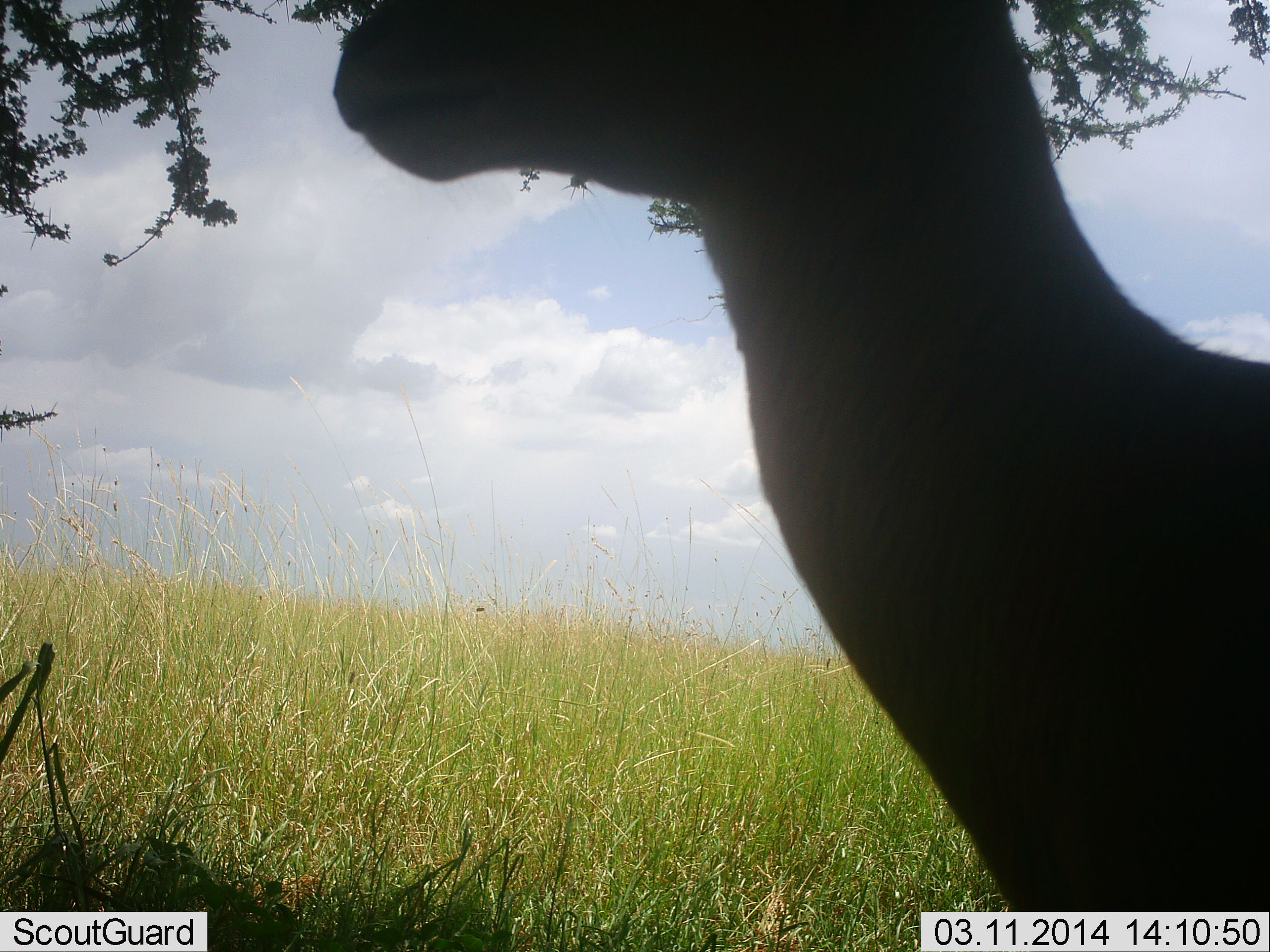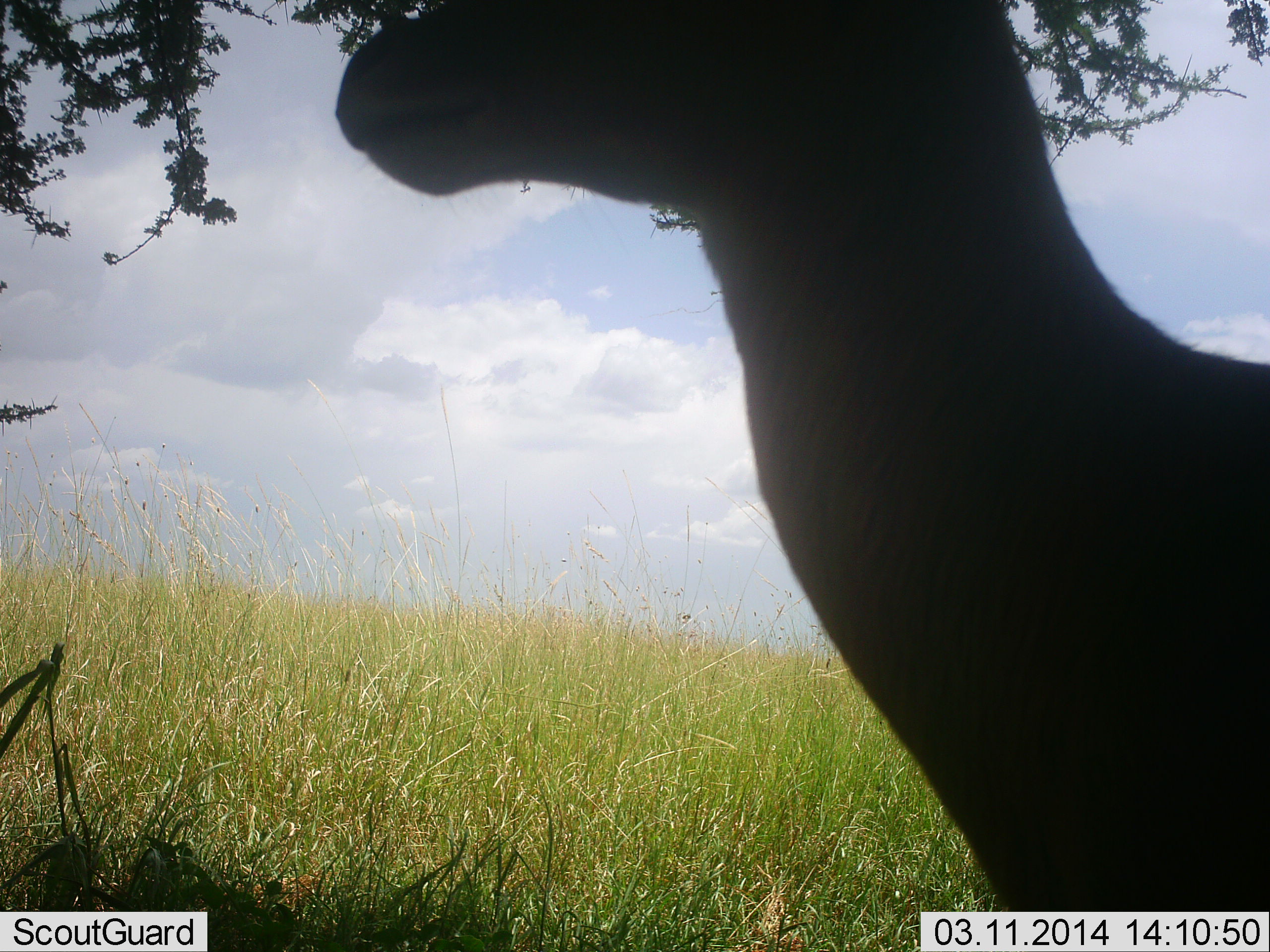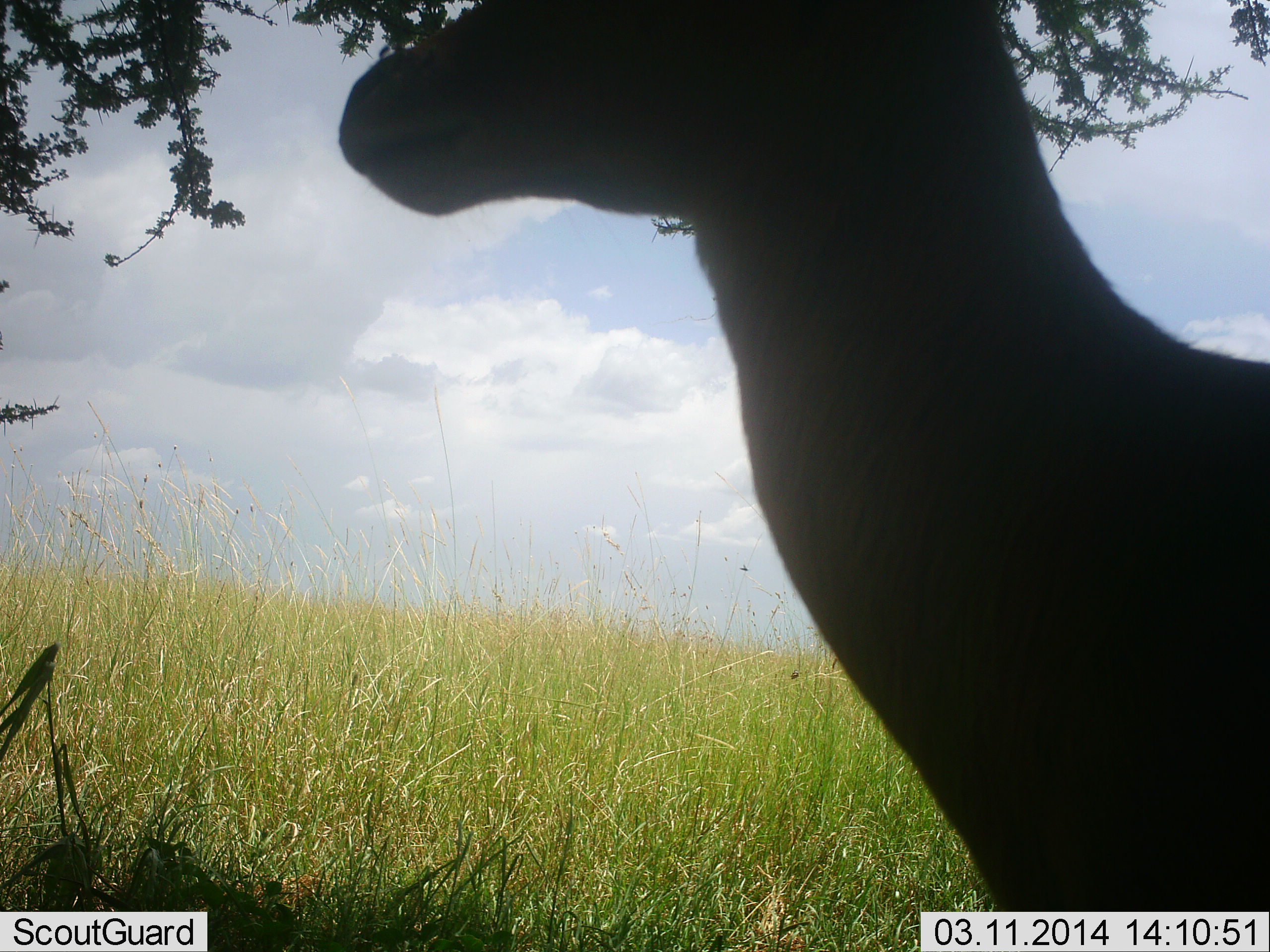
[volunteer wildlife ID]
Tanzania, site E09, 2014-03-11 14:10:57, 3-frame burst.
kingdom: Animalia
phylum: Chordata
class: Mammalia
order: Artiodactyla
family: Bovidae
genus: Eudorcas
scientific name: Eudorcas thomsonii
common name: thomson's gazelle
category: gazellethomsons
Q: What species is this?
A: Gazellethomsons (thomson's gazelle) (Eudorcas thomsonii).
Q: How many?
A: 1.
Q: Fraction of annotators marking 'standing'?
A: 100%.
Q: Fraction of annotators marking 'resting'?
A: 10%.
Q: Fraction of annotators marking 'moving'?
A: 0%.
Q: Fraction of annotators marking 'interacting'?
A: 0%.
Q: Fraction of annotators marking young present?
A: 0%.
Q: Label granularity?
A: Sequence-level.